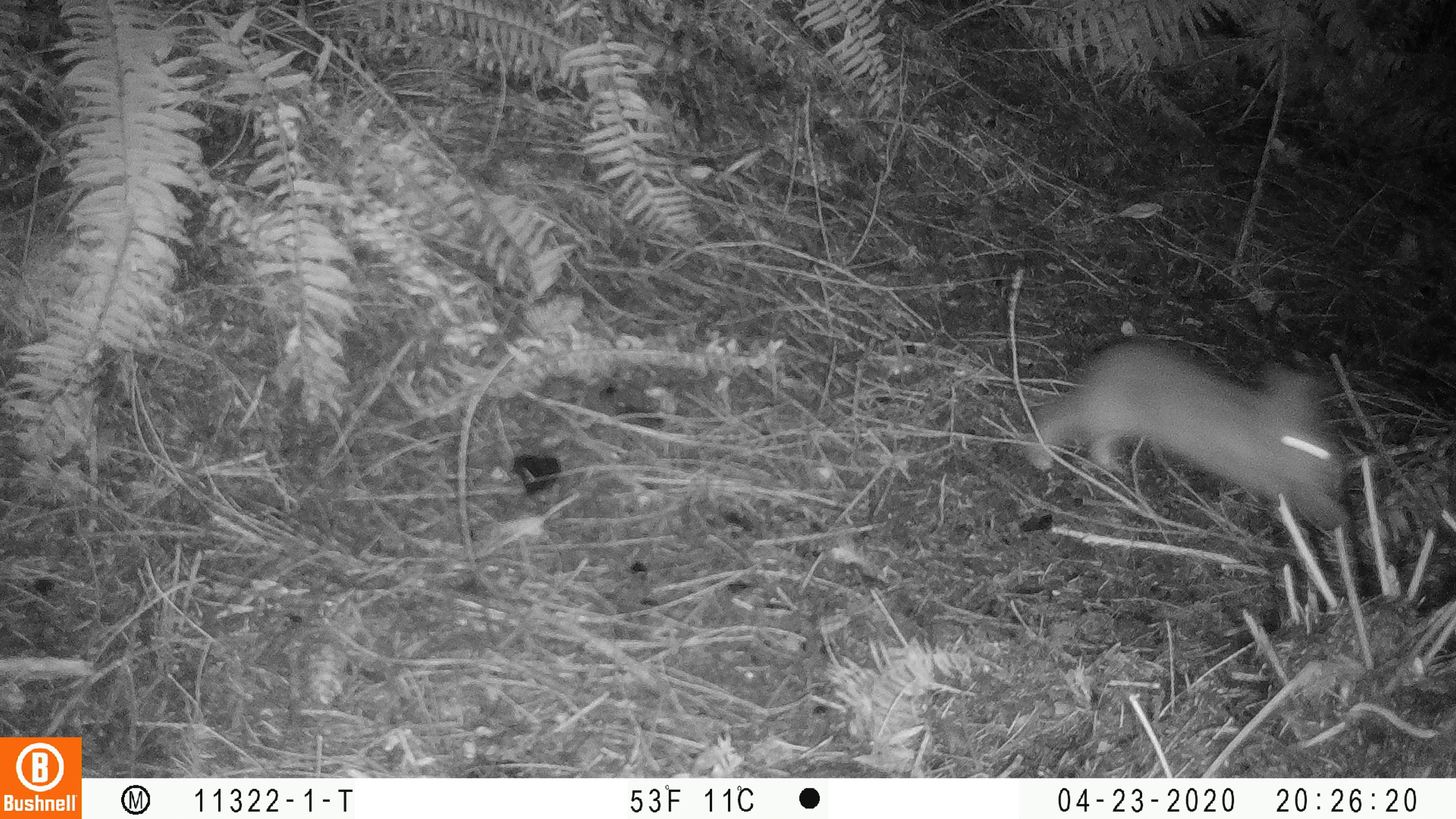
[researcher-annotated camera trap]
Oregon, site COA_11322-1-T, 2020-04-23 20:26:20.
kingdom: Animalia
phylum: Chordata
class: Mammalia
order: Lagomorpha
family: Leporidae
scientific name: Leporidae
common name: hares and rabbits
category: leporidae family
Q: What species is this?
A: Leporidae family (hares and rabbits) (Leporidae).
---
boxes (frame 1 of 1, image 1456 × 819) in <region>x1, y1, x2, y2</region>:
leporidae family: <region>1025, 335, 1357, 543</region>